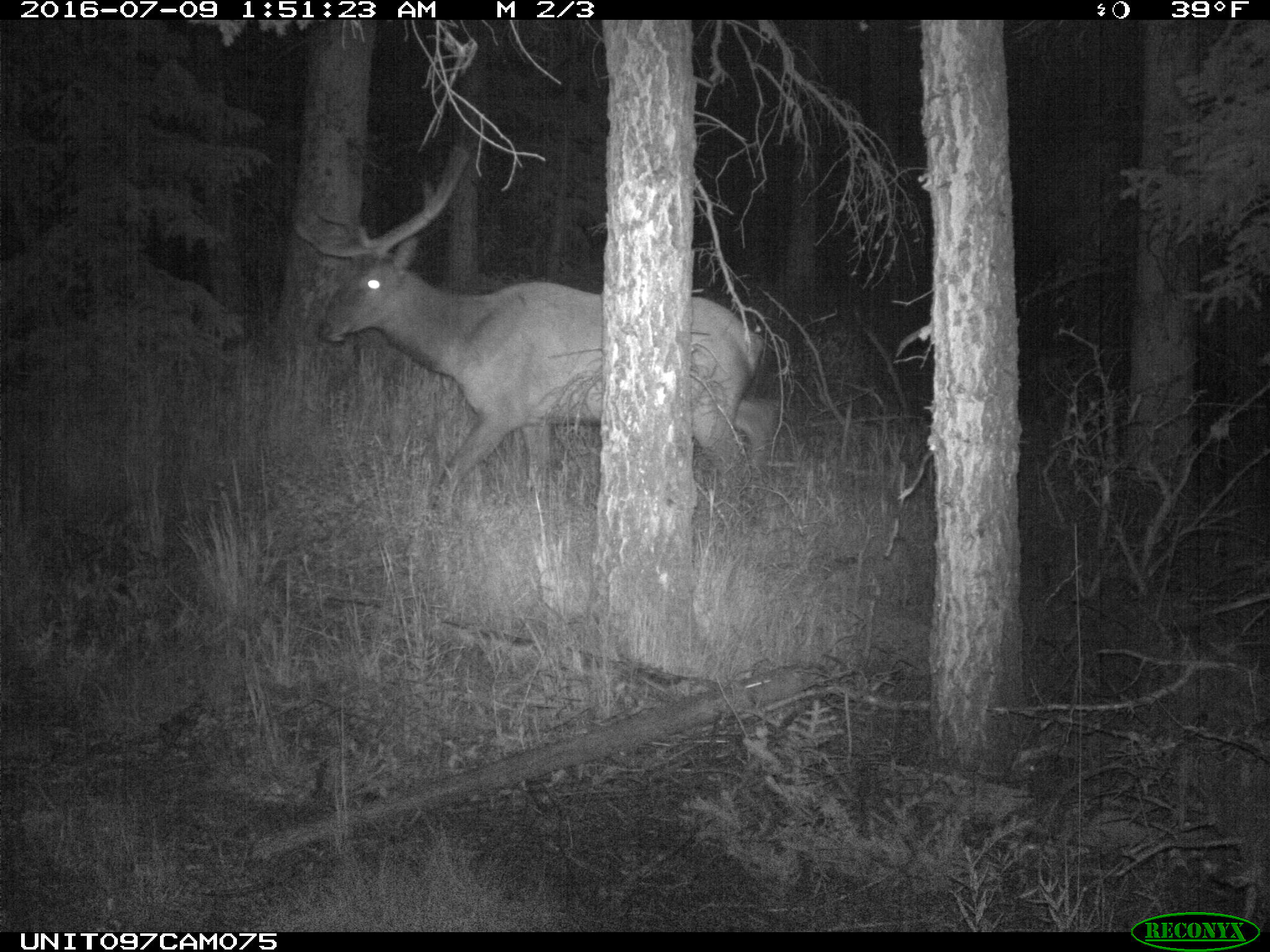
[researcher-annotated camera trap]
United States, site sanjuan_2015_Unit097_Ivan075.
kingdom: Animalia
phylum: Chordata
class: Mammalia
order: Artiodactyla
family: Cervidae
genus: Cervus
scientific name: Cervus elaphus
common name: red deer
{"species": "Cervus elaphus (red deer)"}